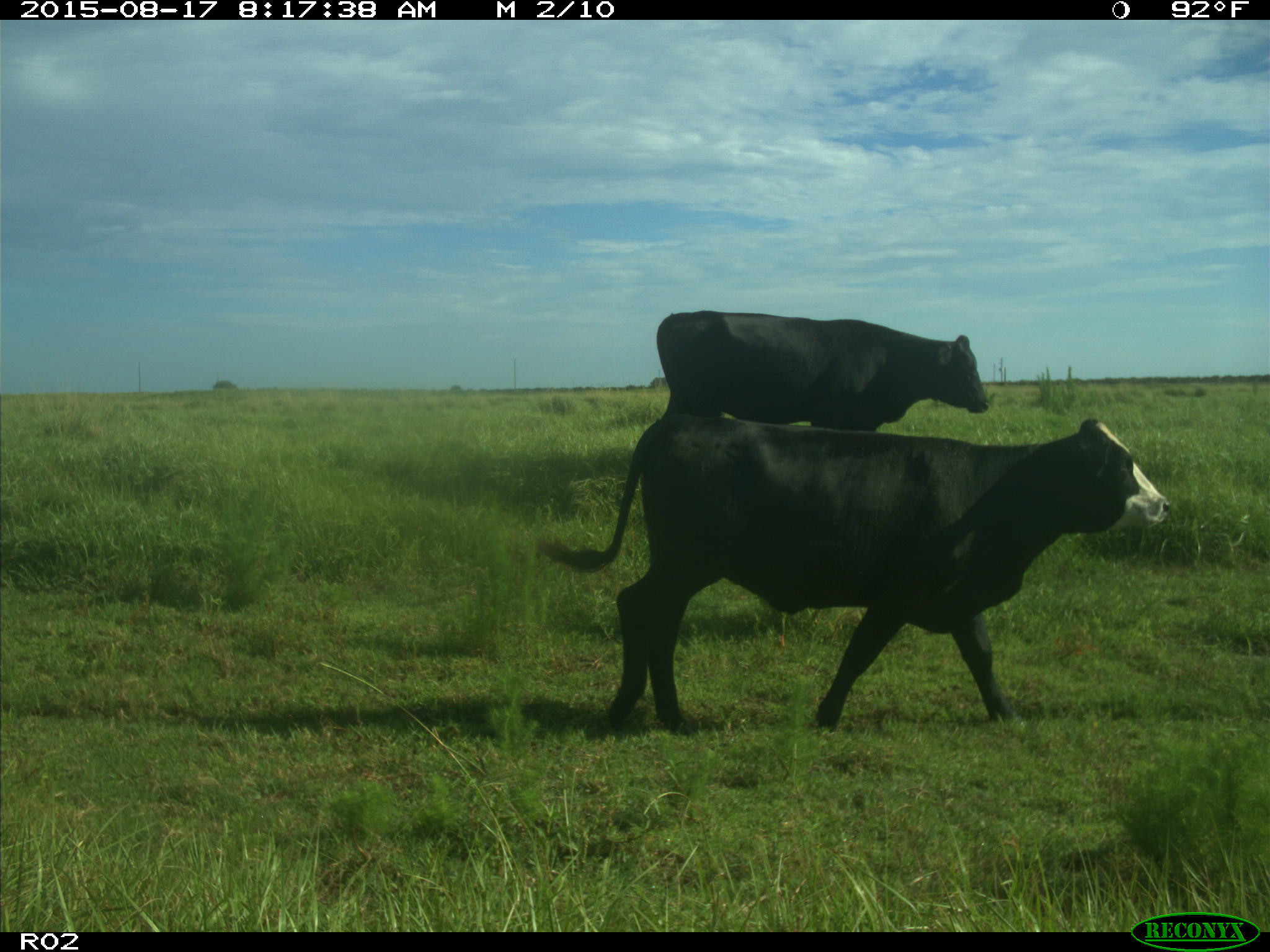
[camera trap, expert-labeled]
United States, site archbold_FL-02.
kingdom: Animalia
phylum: Chordata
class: Mammalia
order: Artiodactyla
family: Bovidae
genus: Bos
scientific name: Bos taurus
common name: domestic cow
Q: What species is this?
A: Bos taurus (domestic cow).